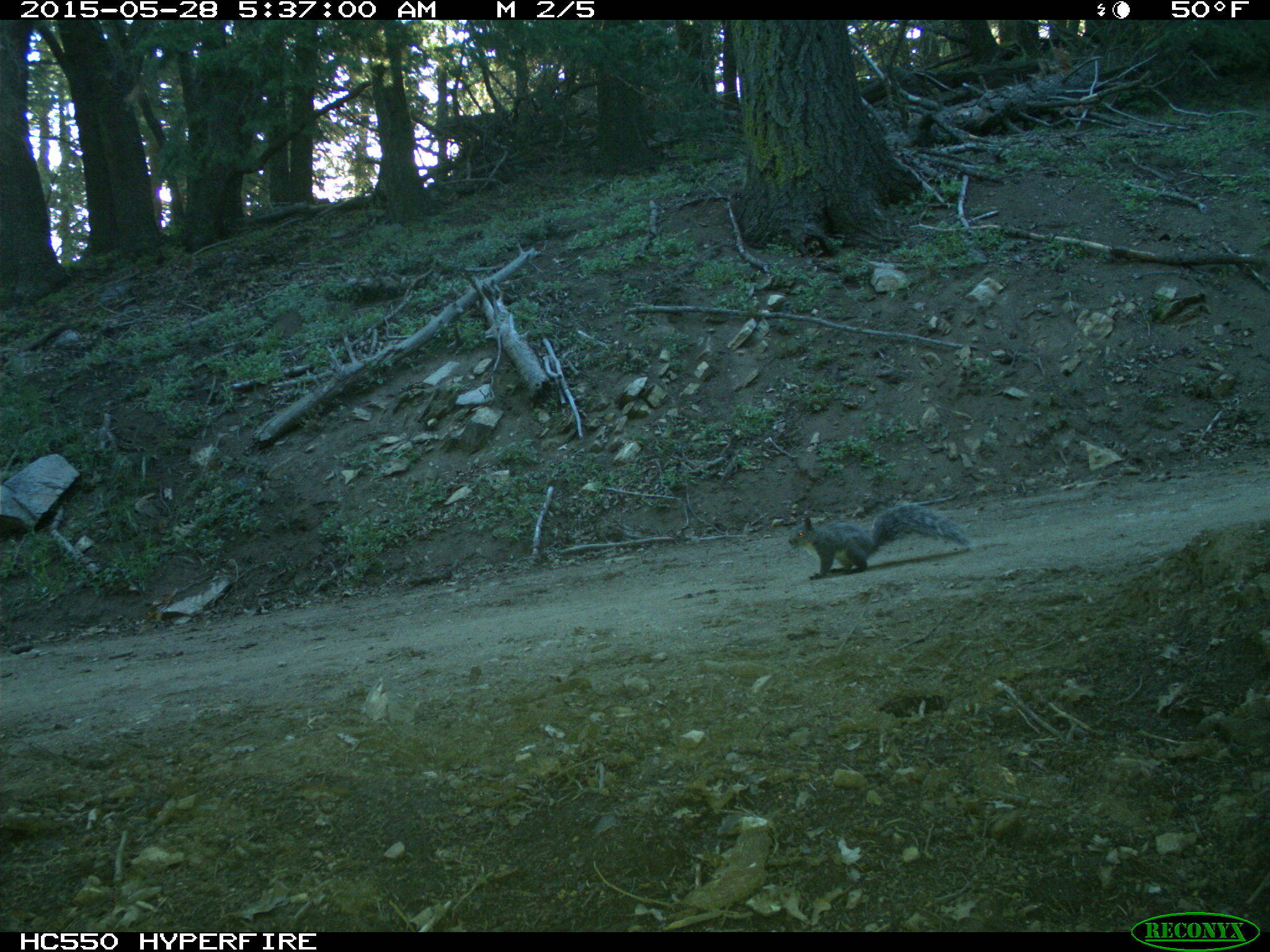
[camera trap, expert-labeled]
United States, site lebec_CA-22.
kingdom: Animalia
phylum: Chordata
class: Mammalia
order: Rodentia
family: Sciuridae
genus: Sciurus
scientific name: Sciurus carolinensis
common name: eastern gray squirrel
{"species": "Sciurus carolinensis (eastern gray squirrel)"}